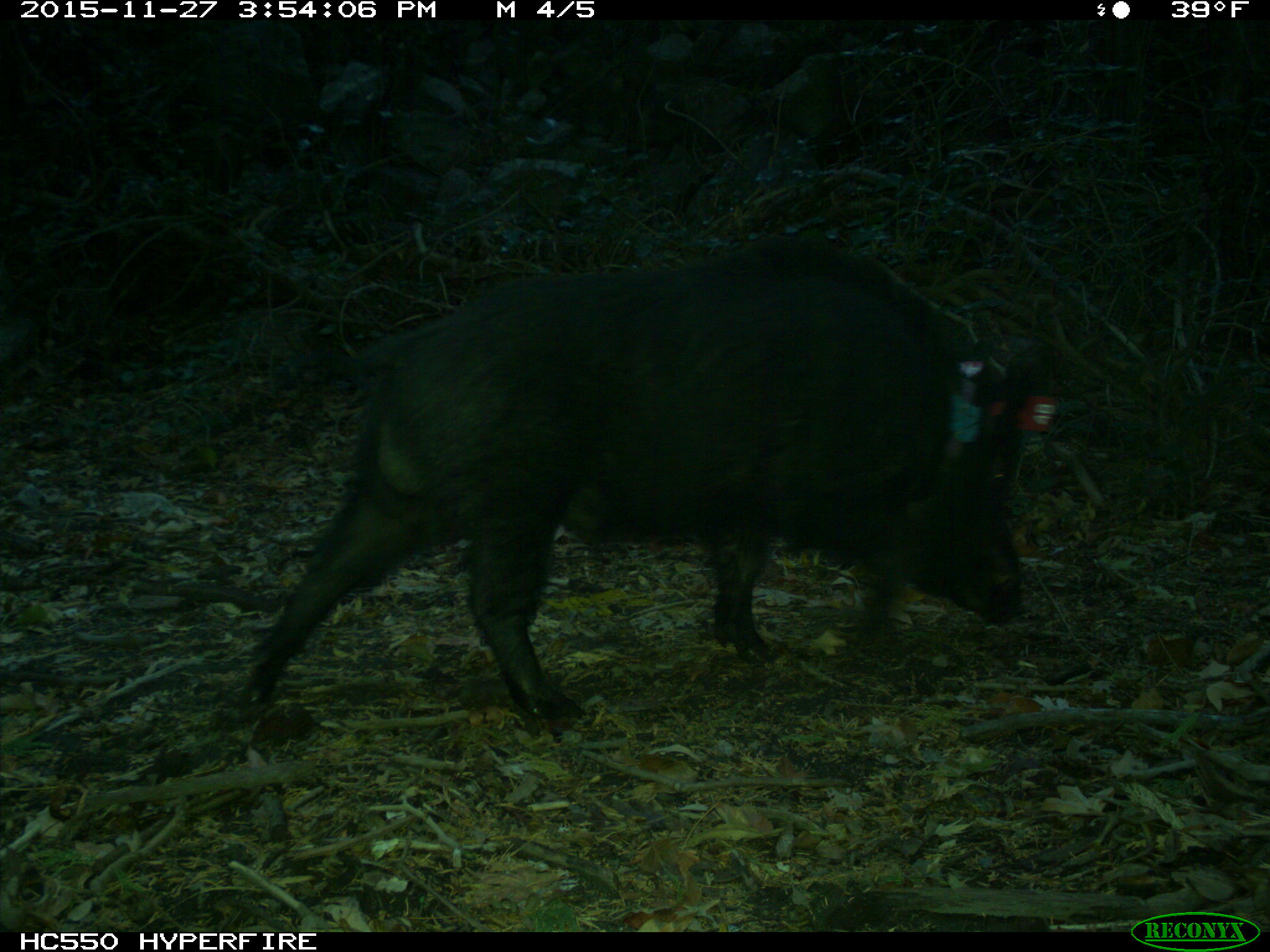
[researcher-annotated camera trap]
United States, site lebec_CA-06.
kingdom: Animalia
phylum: Chordata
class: Mammalia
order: Artiodactyla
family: Suidae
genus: Sus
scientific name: Sus scrofa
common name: wild boar